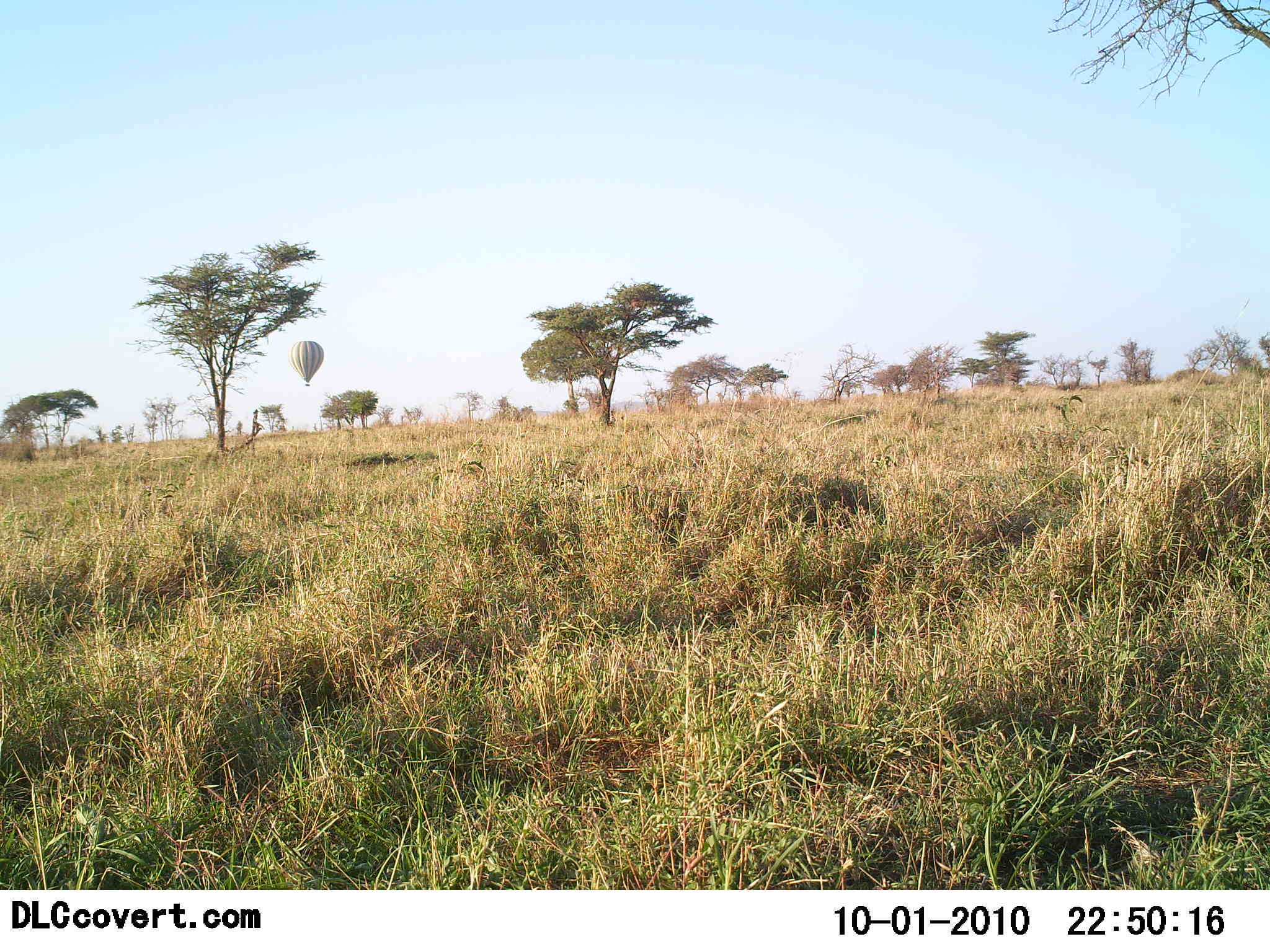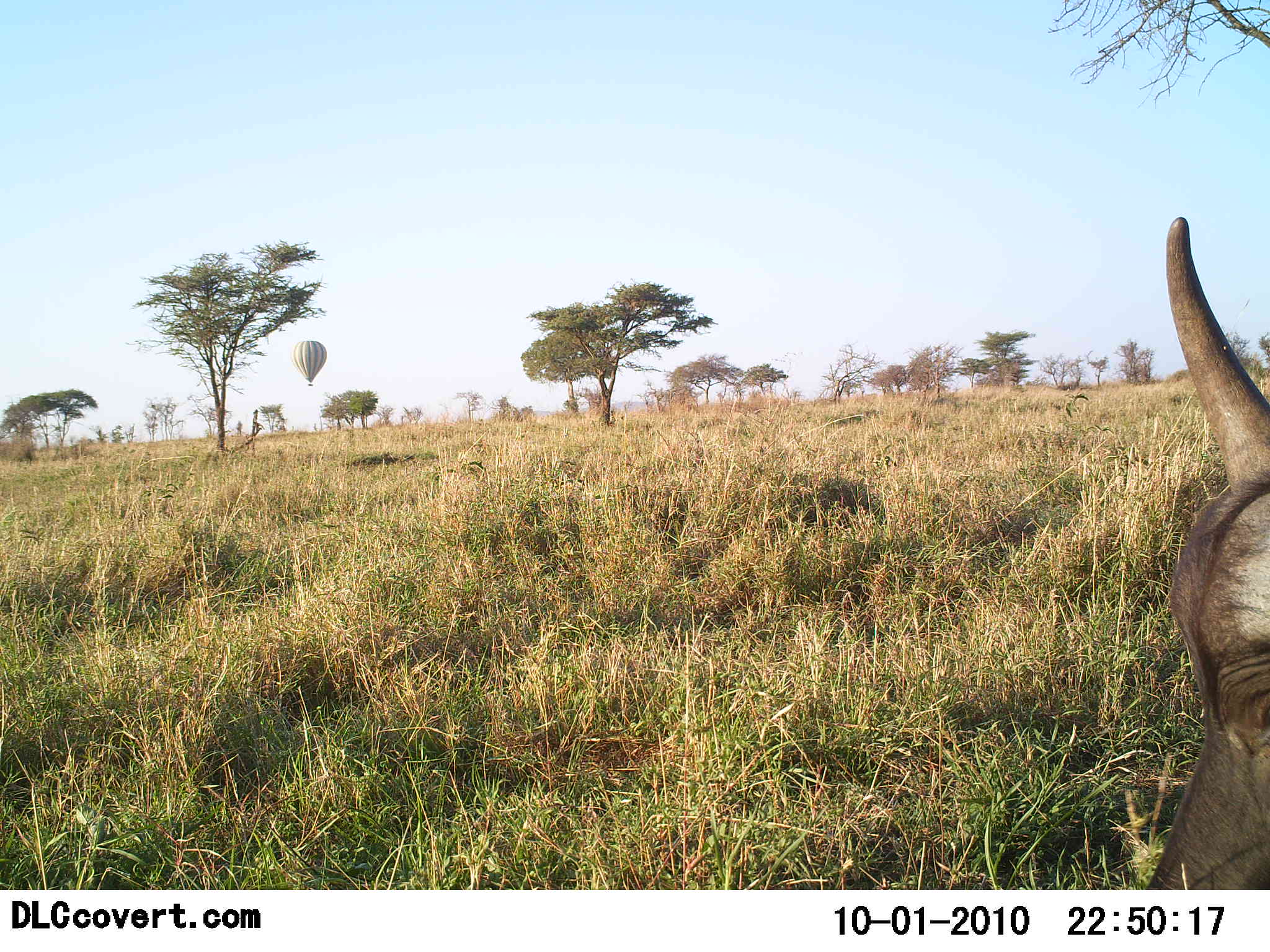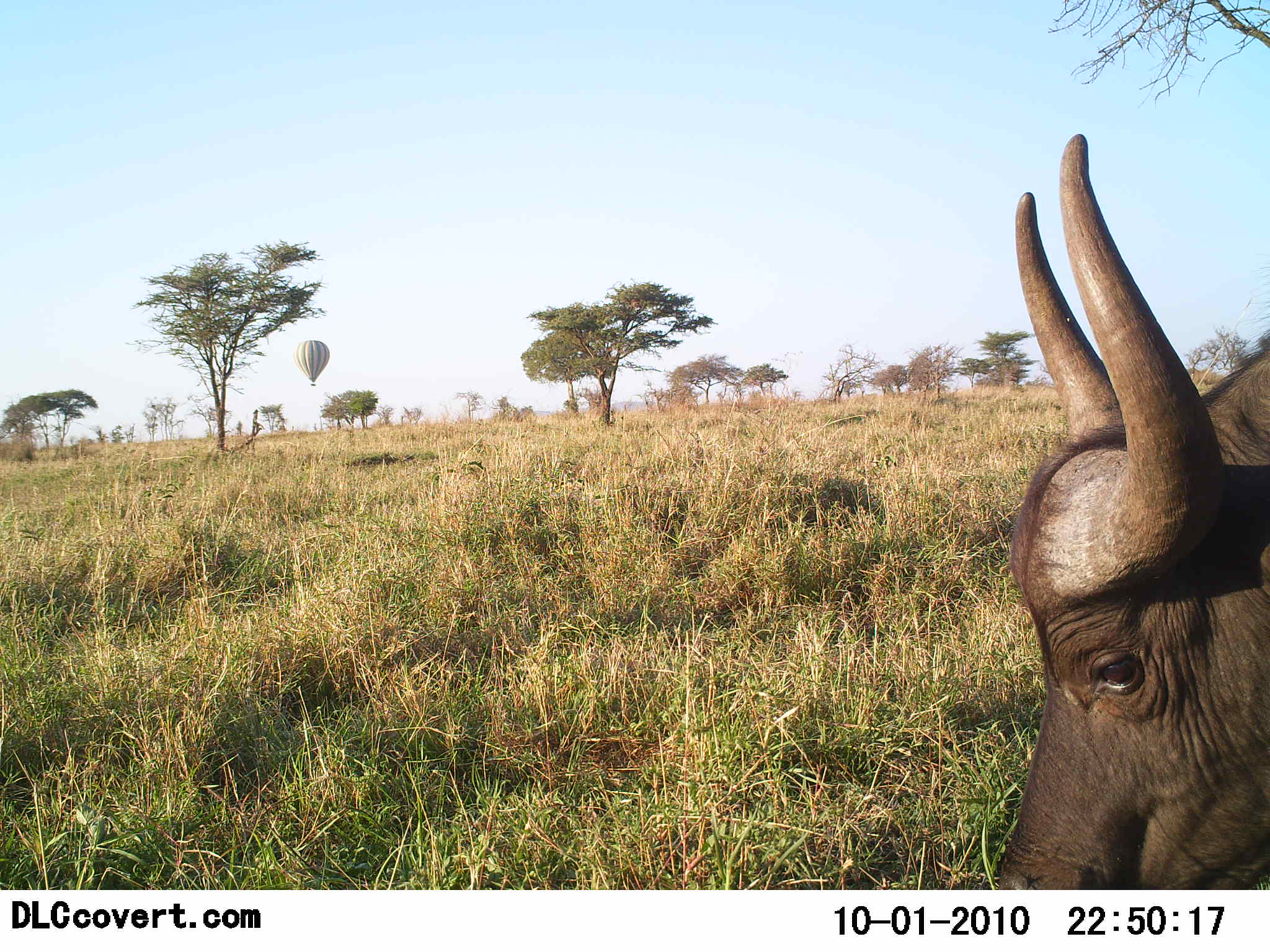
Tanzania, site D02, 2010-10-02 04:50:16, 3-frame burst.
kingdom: Animalia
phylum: Chordata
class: Mammalia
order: Artiodactyla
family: Bovidae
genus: Syncerus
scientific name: Syncerus caffer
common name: cape buffalo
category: buffalo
Buffalo (cape buffalo) (Syncerus caffer), count 1. Behavior (volunteer vote fractions): standing 12%, resting 0%, moving 75%, interacting 0%. Young present (vote fraction): 0%. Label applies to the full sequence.